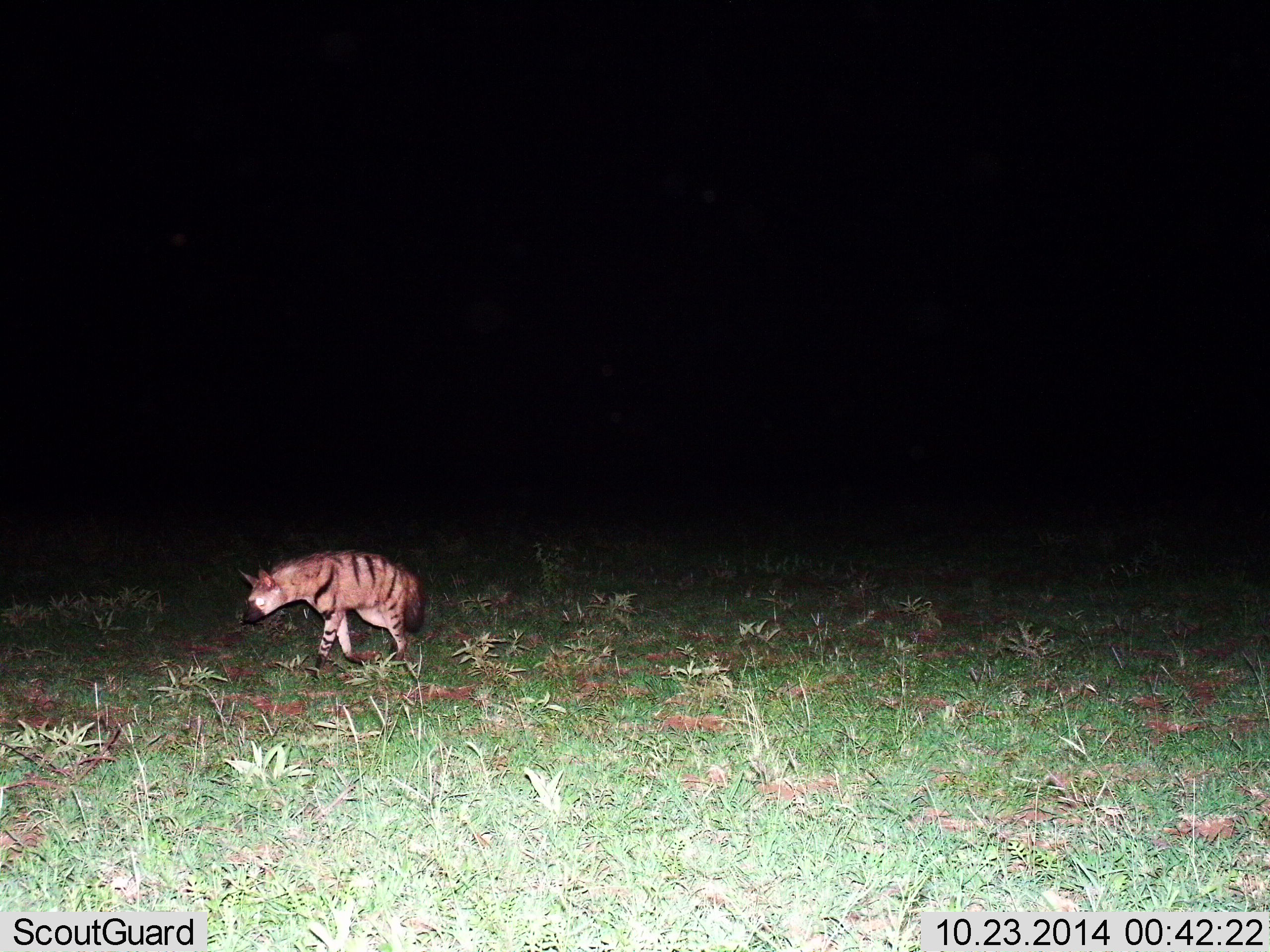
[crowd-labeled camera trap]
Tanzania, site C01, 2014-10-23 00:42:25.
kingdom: Animalia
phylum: Chordata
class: Mammalia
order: Carnivora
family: Hyaenidae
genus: Hyaena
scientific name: Hyaena hyaena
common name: striped hyena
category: hyenastriped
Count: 1.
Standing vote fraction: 30%.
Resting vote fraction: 0%.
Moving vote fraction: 70%.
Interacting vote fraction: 0%.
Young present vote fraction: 0%.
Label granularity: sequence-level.